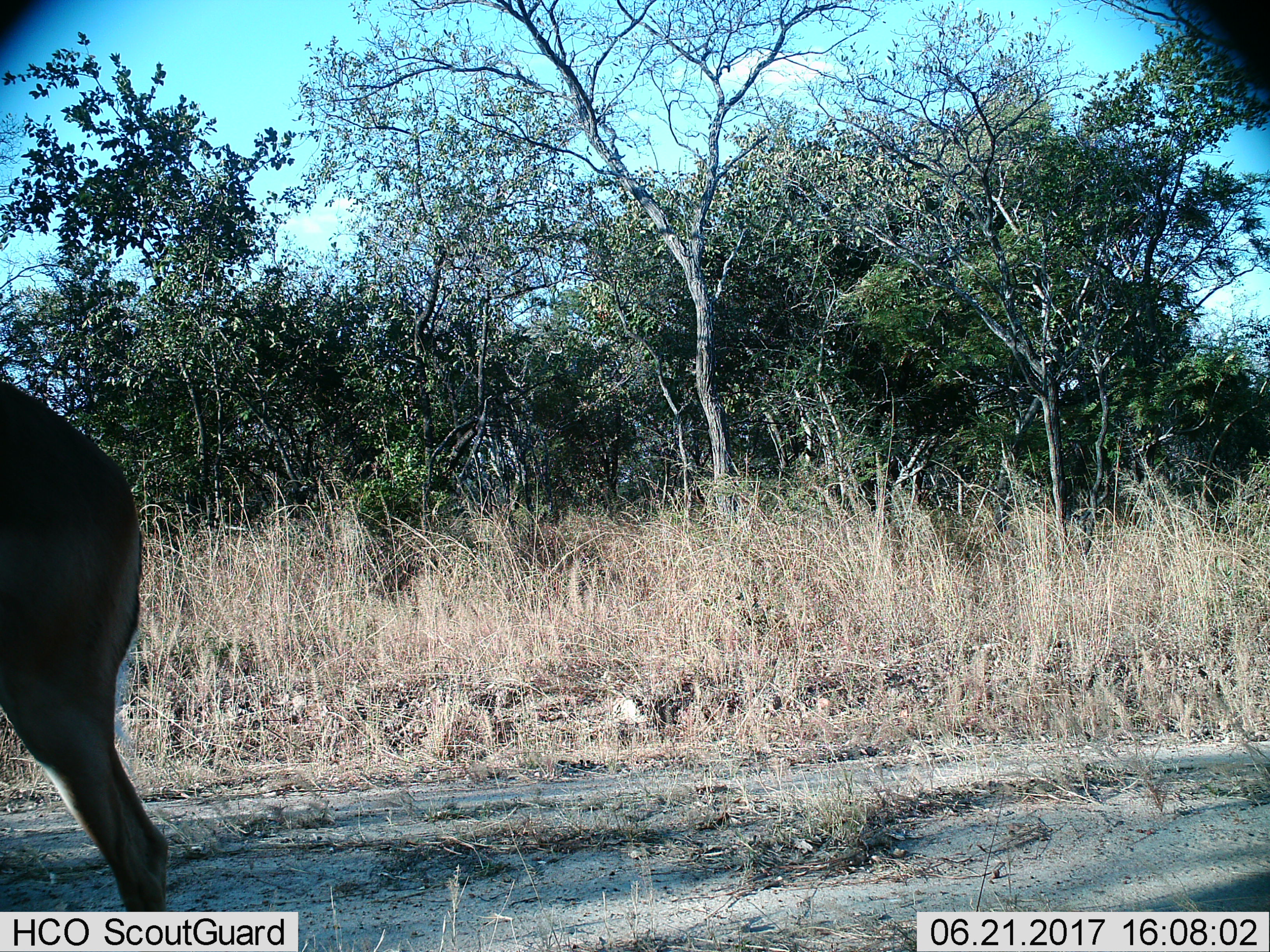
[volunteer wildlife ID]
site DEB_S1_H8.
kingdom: Animalia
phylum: Chordata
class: Mammalia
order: Artiodactyla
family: Bovidae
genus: Aepyceros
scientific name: Aepyceros melampus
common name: impala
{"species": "impala (Aepyceros melampus)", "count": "1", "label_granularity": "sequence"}